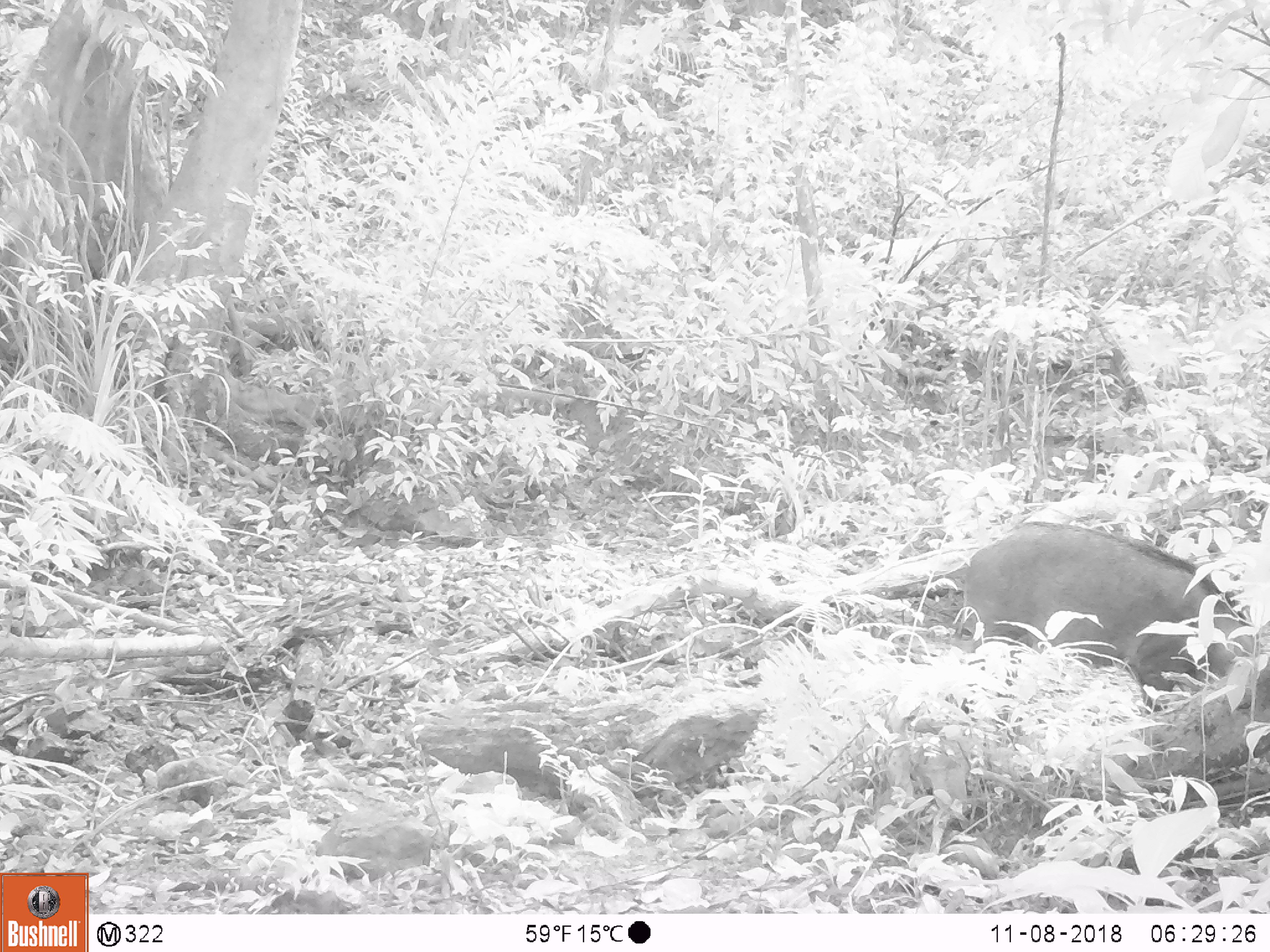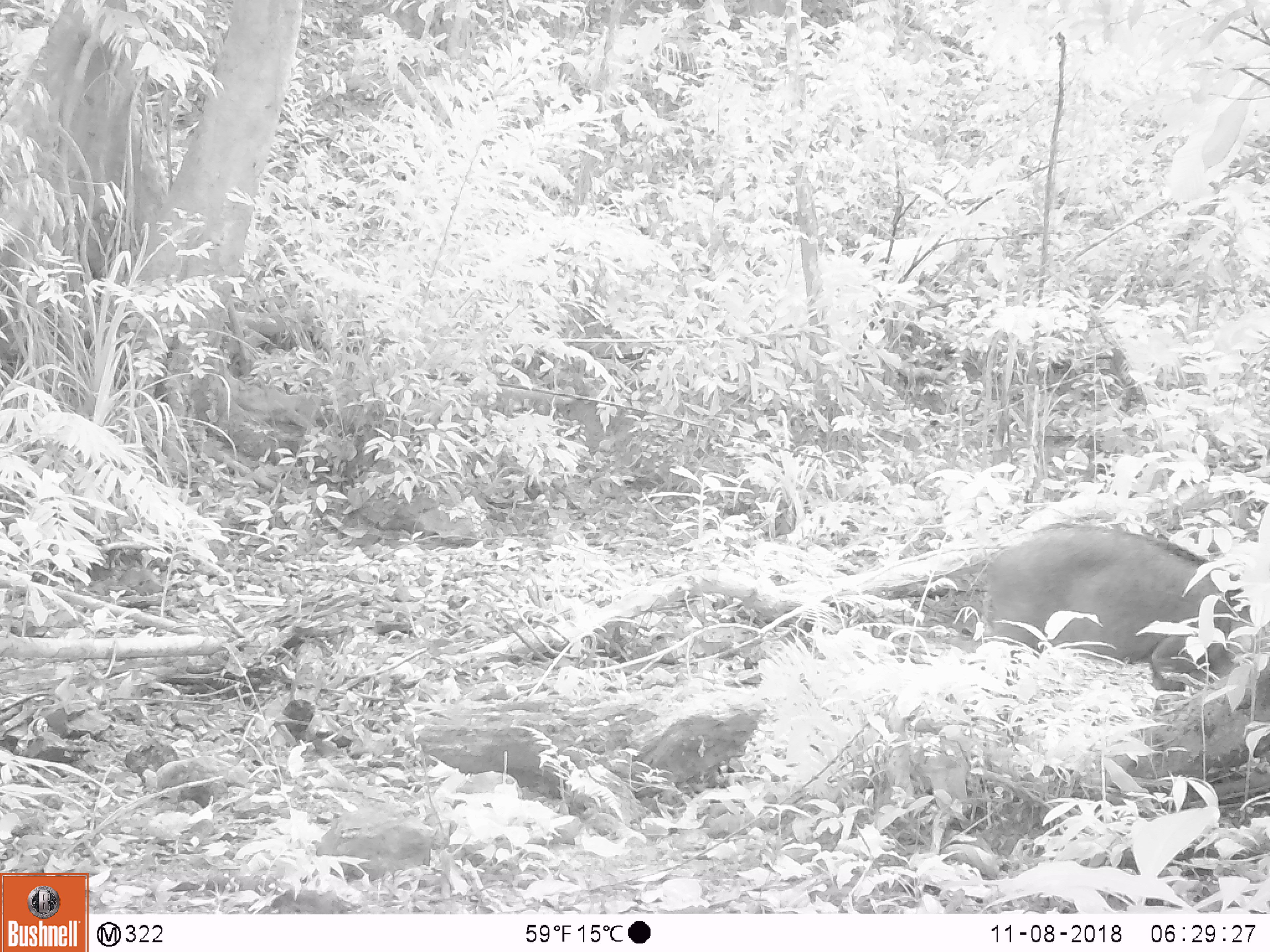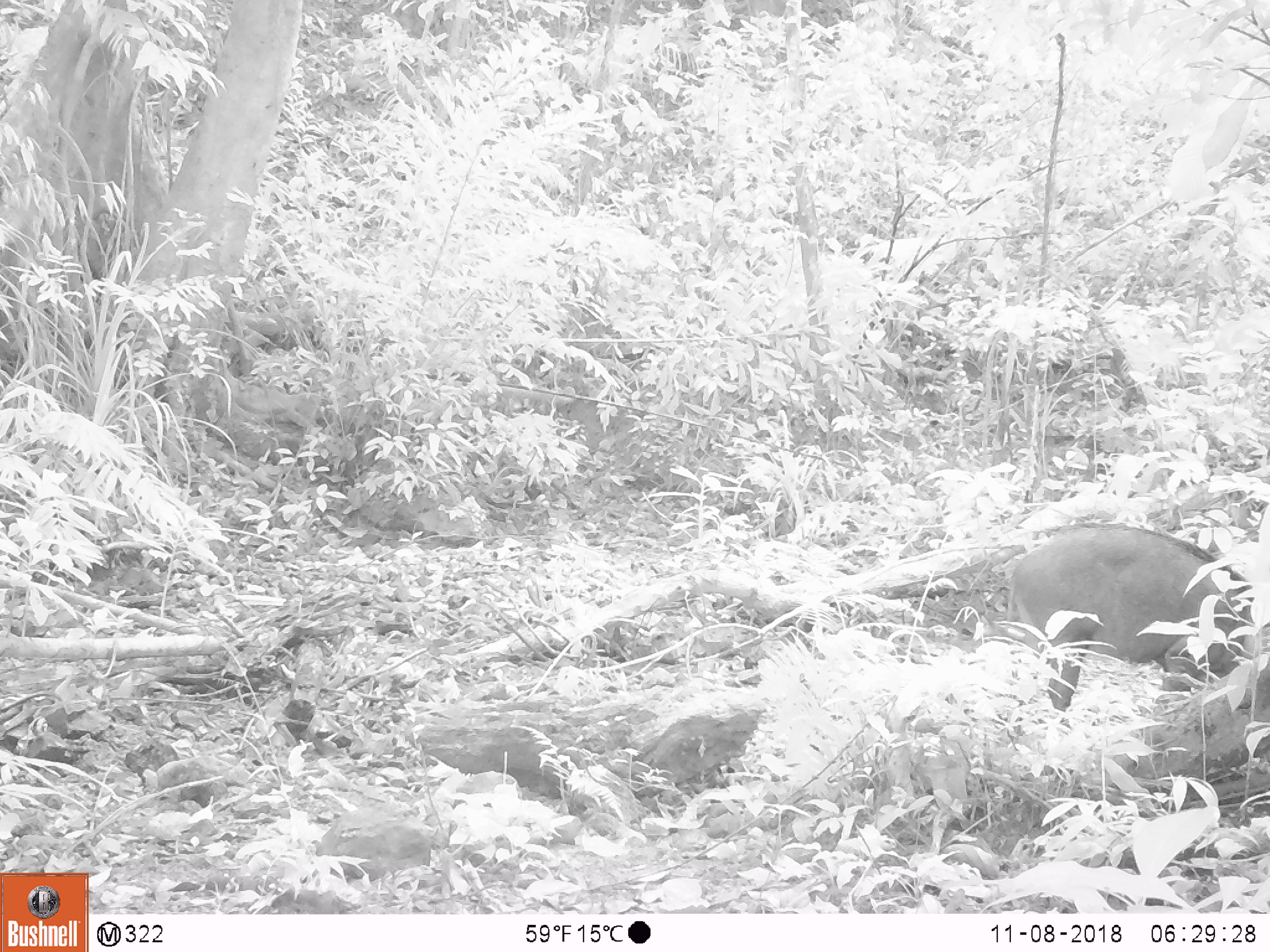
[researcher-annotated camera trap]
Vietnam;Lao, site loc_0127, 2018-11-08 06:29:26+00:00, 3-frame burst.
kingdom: Animalia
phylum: Chordata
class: Mammalia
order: Artiodactyla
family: Suidae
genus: Sus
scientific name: Sus scrofa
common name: eurasian wild pig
Eurasian wild pig (Sus scrofa). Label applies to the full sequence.